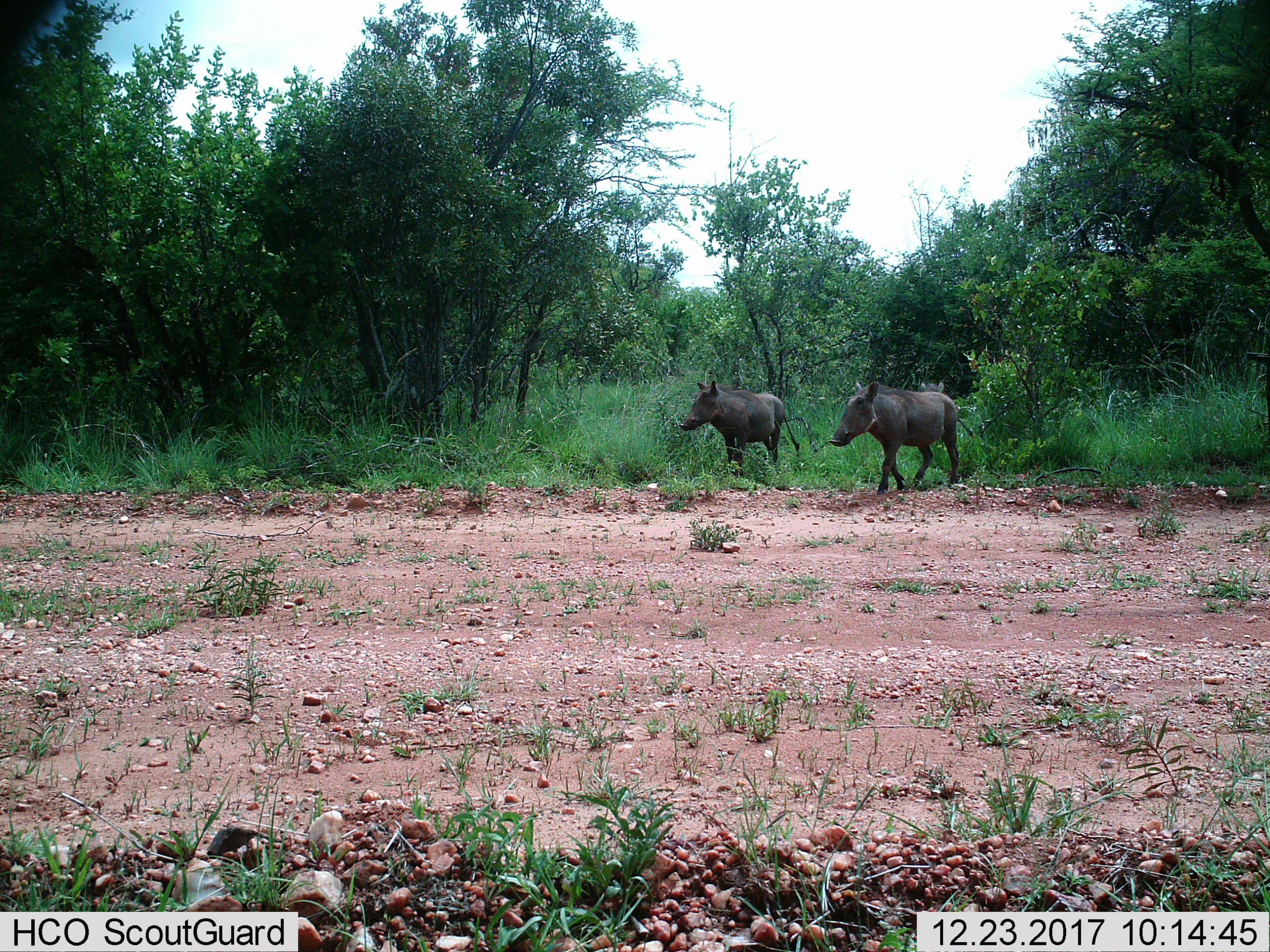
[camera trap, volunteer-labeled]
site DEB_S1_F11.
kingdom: Animalia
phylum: Chordata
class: Mammalia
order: Artiodactyla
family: Suidae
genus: Phacochoerus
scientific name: Phacochoerus africanus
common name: warthog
Warthog (Phacochoerus africanus), count 2. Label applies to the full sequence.